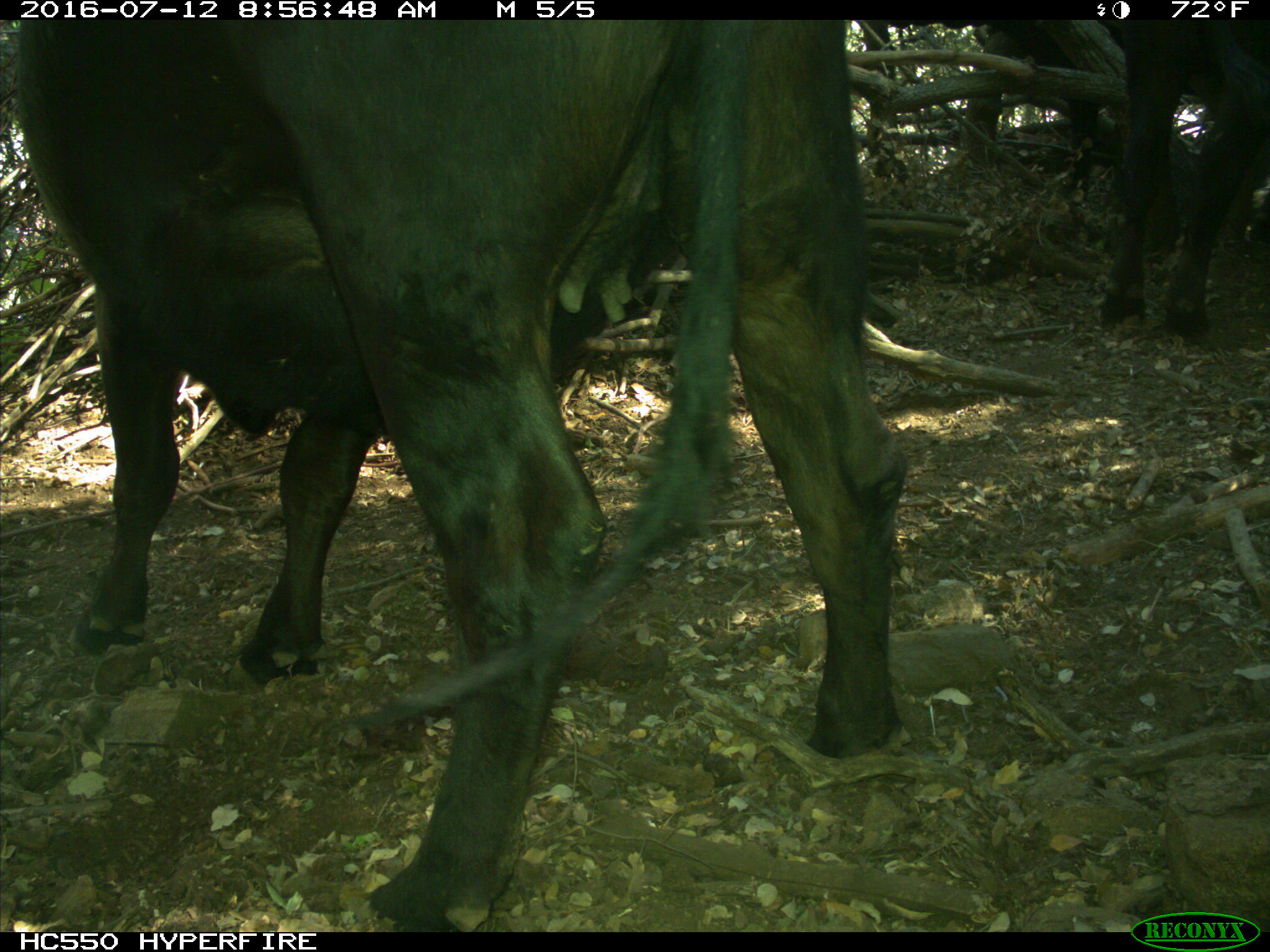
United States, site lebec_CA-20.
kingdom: Animalia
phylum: Chordata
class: Mammalia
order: Artiodactyla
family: Bovidae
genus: Bos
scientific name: Bos taurus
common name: domestic cow